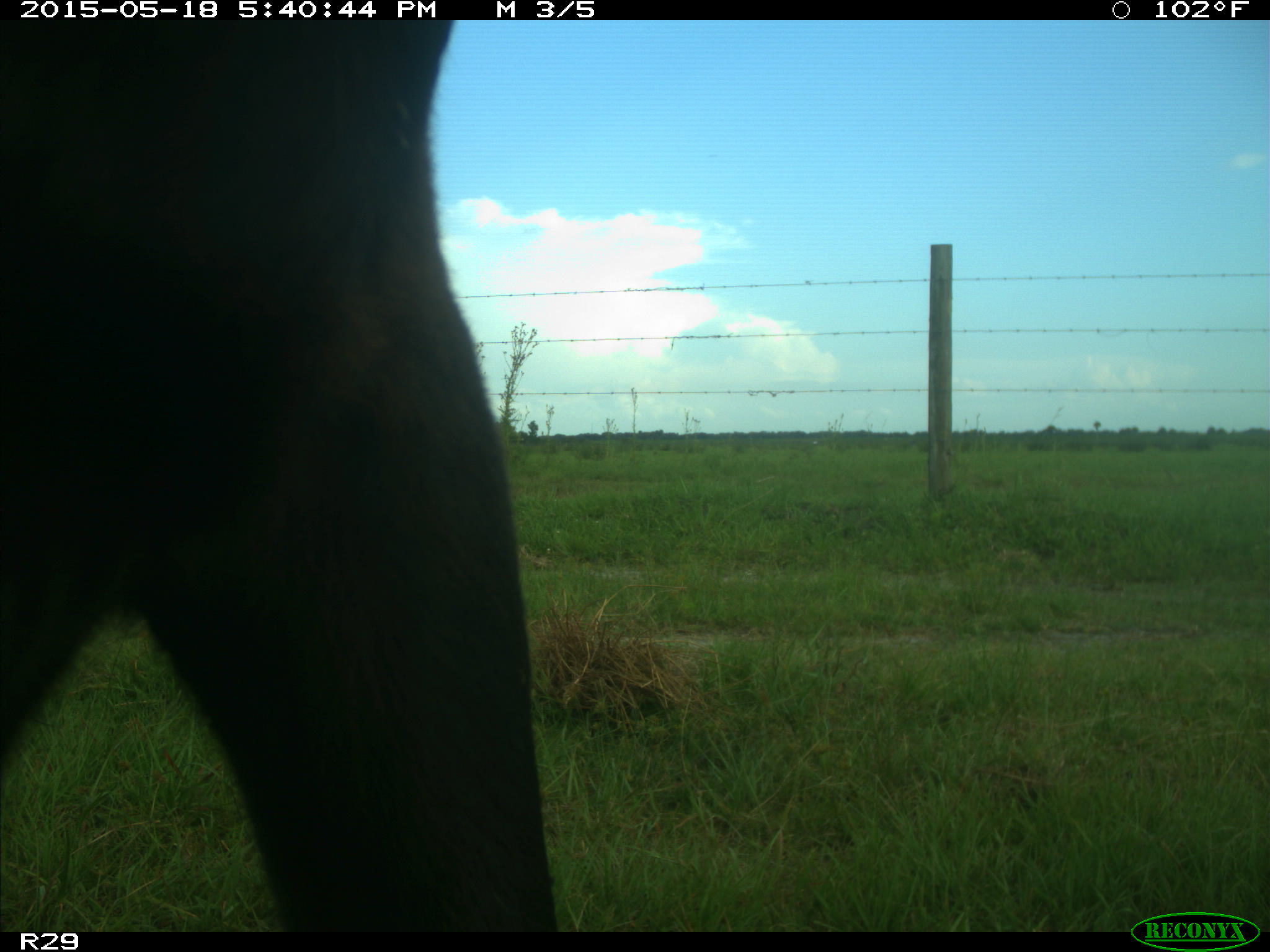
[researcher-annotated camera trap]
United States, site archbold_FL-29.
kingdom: Animalia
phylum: Chordata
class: Mammalia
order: Artiodactyla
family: Bovidae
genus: Bos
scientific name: Bos taurus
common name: domestic cow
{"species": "Bos taurus (domestic cow)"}